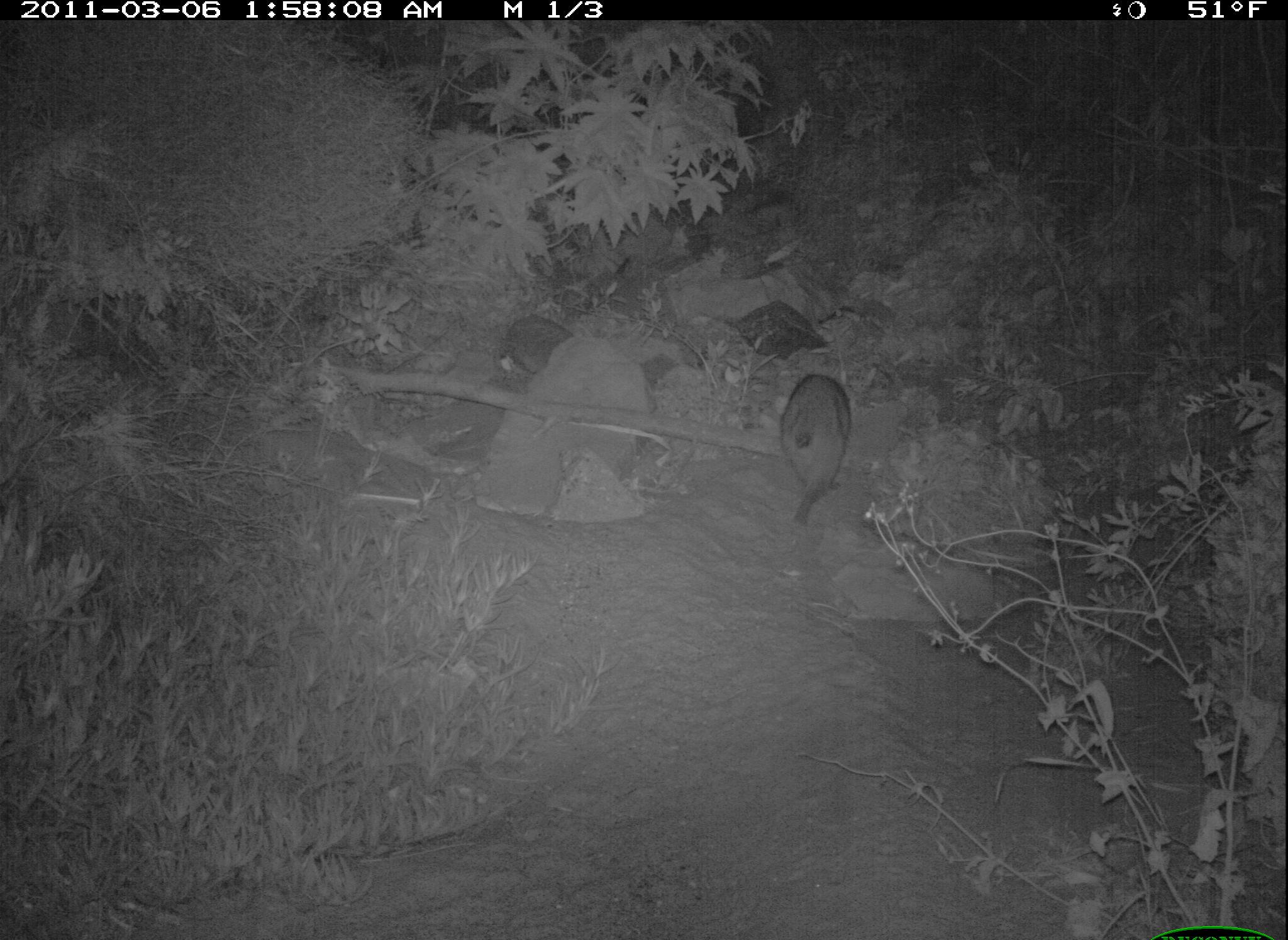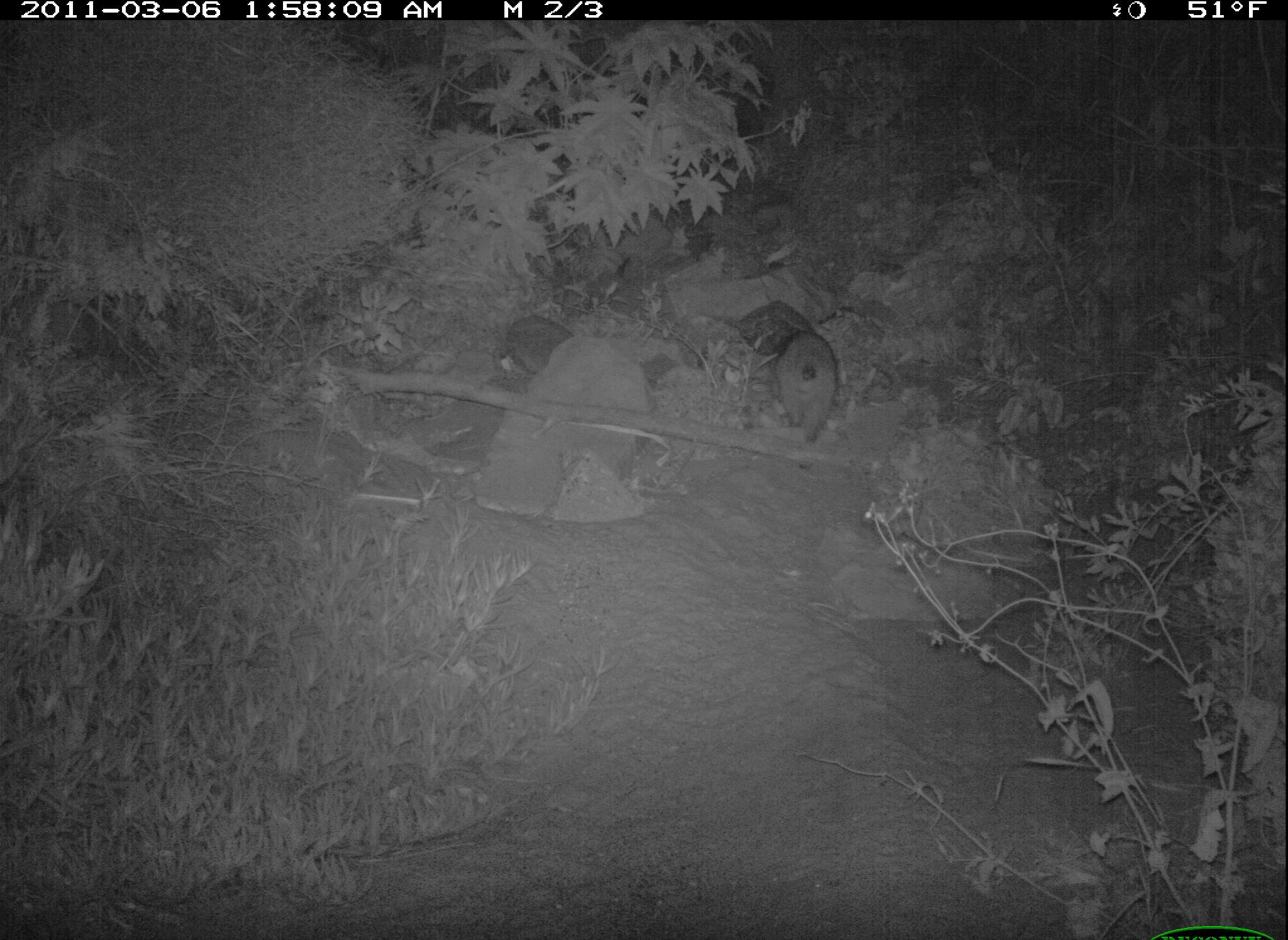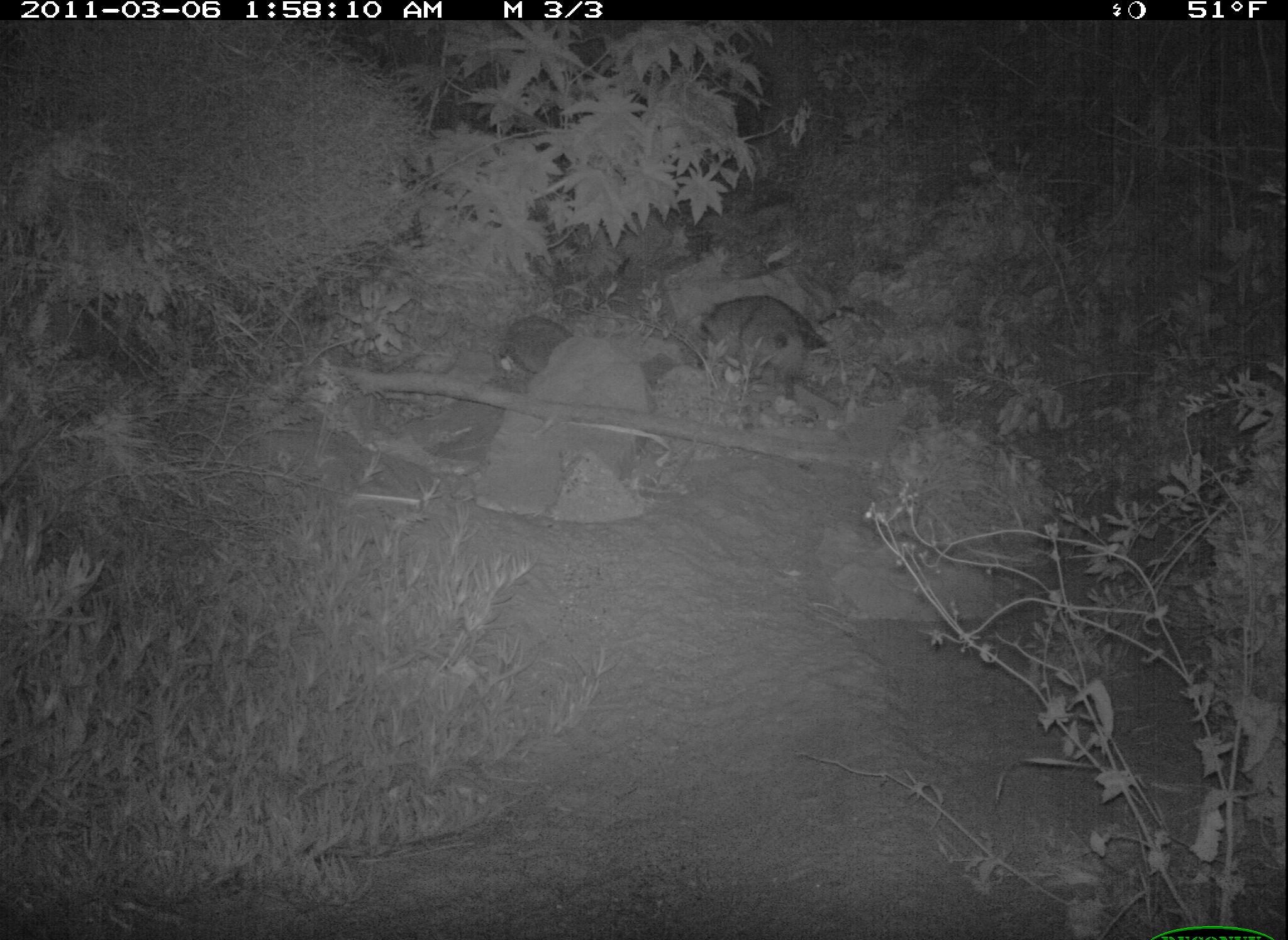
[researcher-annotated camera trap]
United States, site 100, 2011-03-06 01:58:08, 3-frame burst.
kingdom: Animalia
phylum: Chordata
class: Mammalia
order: Carnivora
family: Procyonidae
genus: Procyon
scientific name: Procyon lotor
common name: raccoon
Raccoon (Procyon lotor).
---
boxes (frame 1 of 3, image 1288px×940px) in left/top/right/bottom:
raccoon: 752/358/881/551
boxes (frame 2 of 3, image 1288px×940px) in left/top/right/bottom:
raccoon: 765/324/845/457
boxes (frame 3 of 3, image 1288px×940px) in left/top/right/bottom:
raccoon: 700/287/848/419